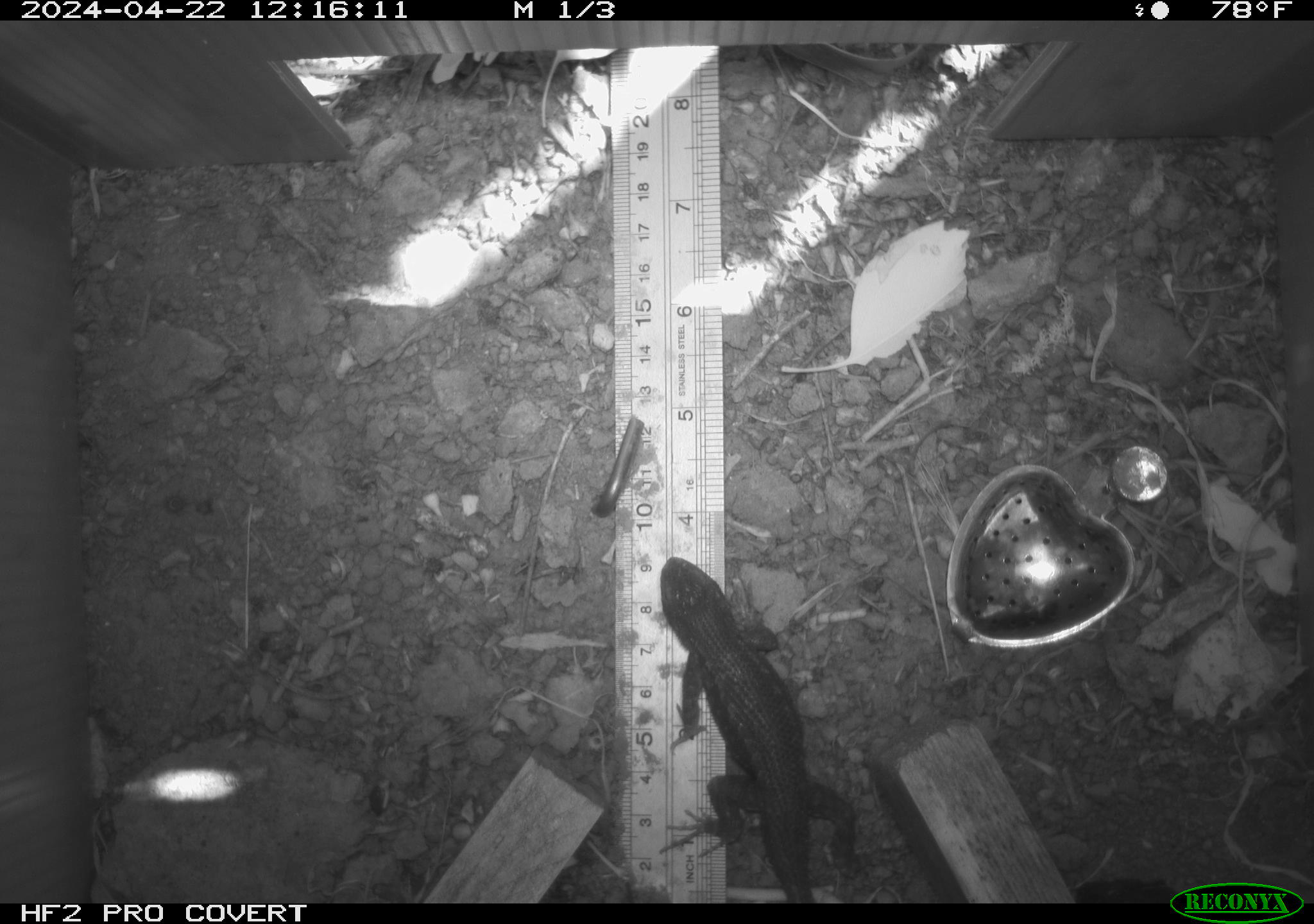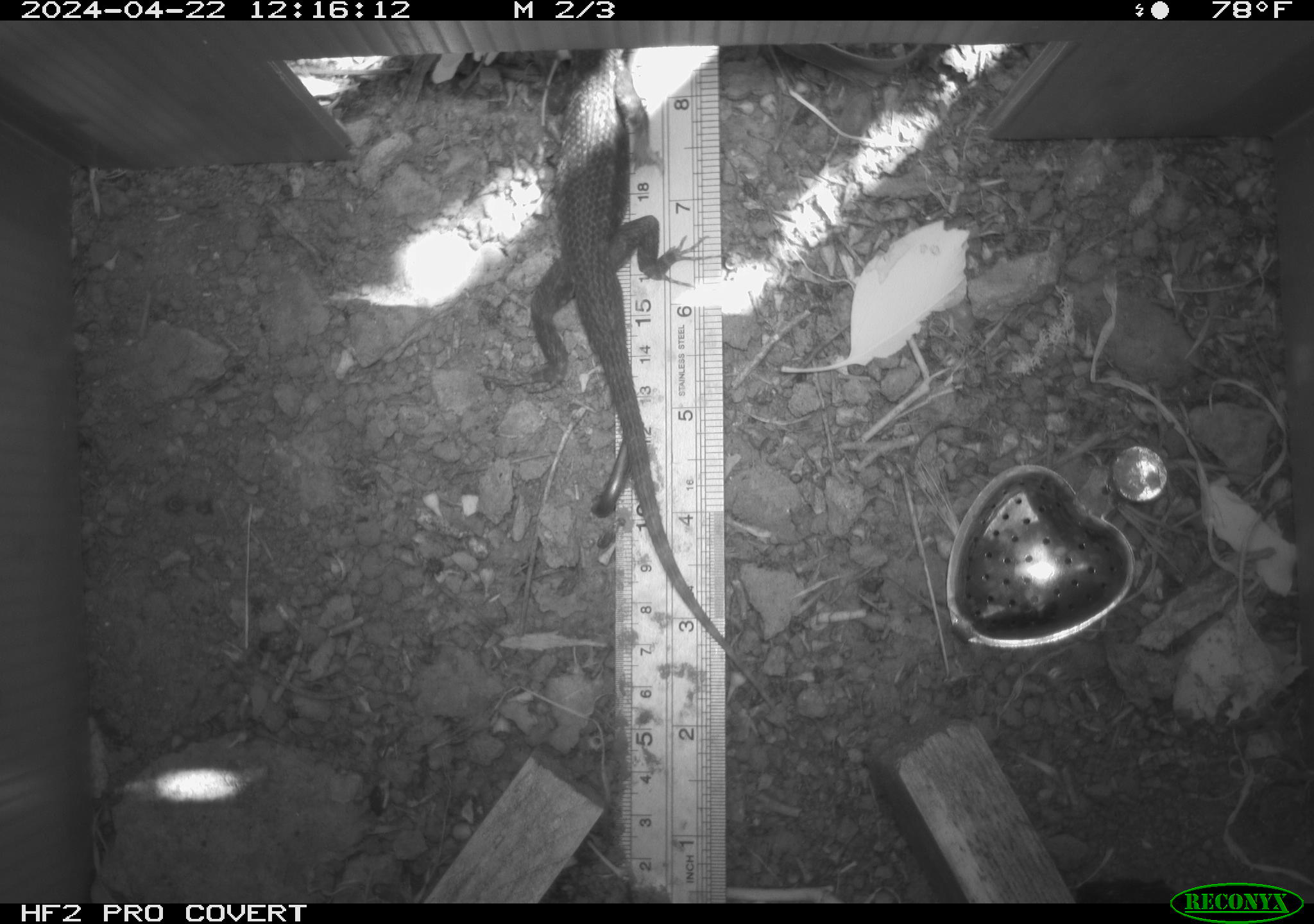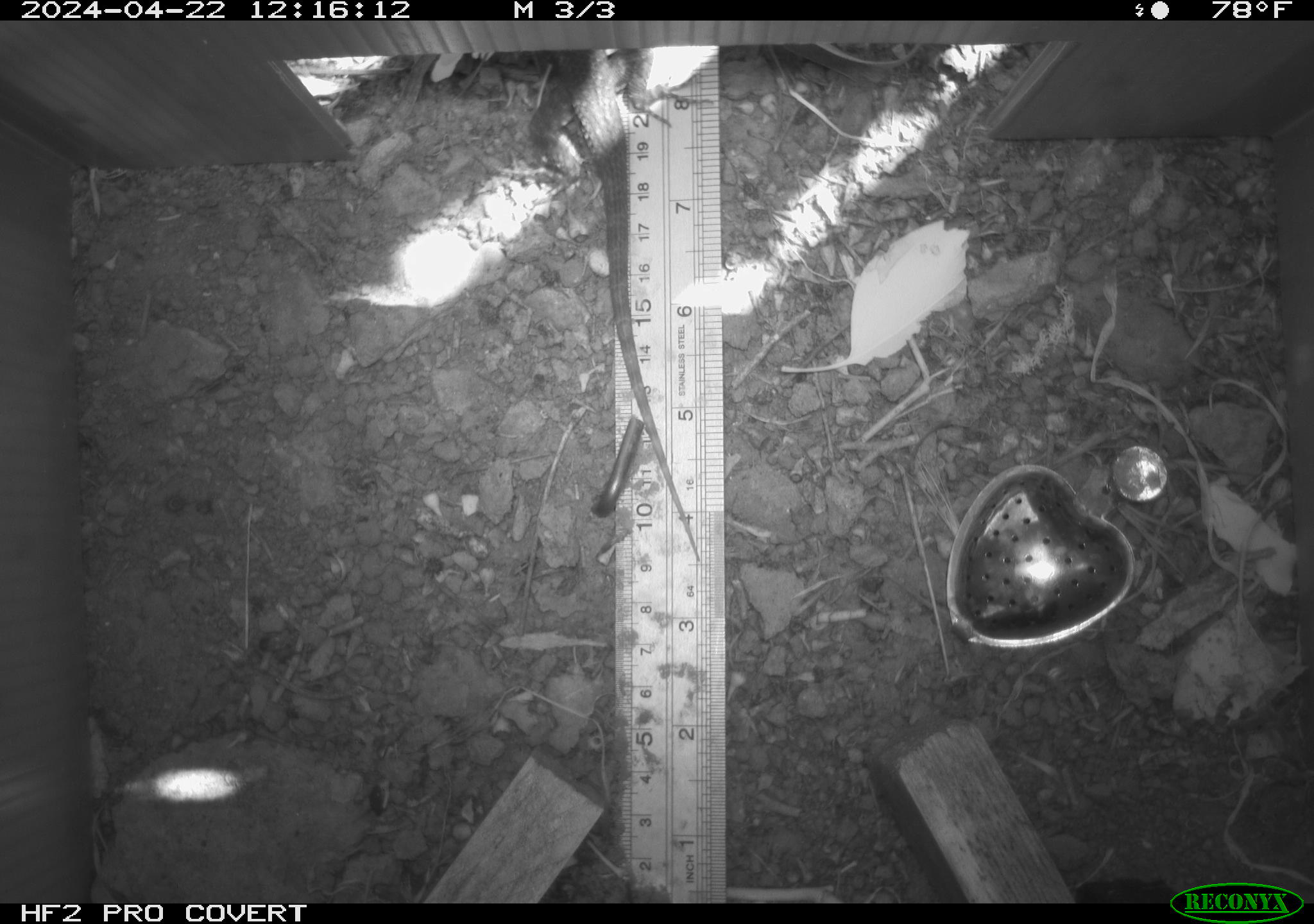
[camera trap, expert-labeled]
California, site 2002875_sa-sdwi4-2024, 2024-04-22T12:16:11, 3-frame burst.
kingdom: Animalia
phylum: Chordata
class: Reptilia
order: Squamata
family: Phrynosomatidae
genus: Sceloporus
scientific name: Sceloporus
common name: spiny lizards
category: sceloporus species